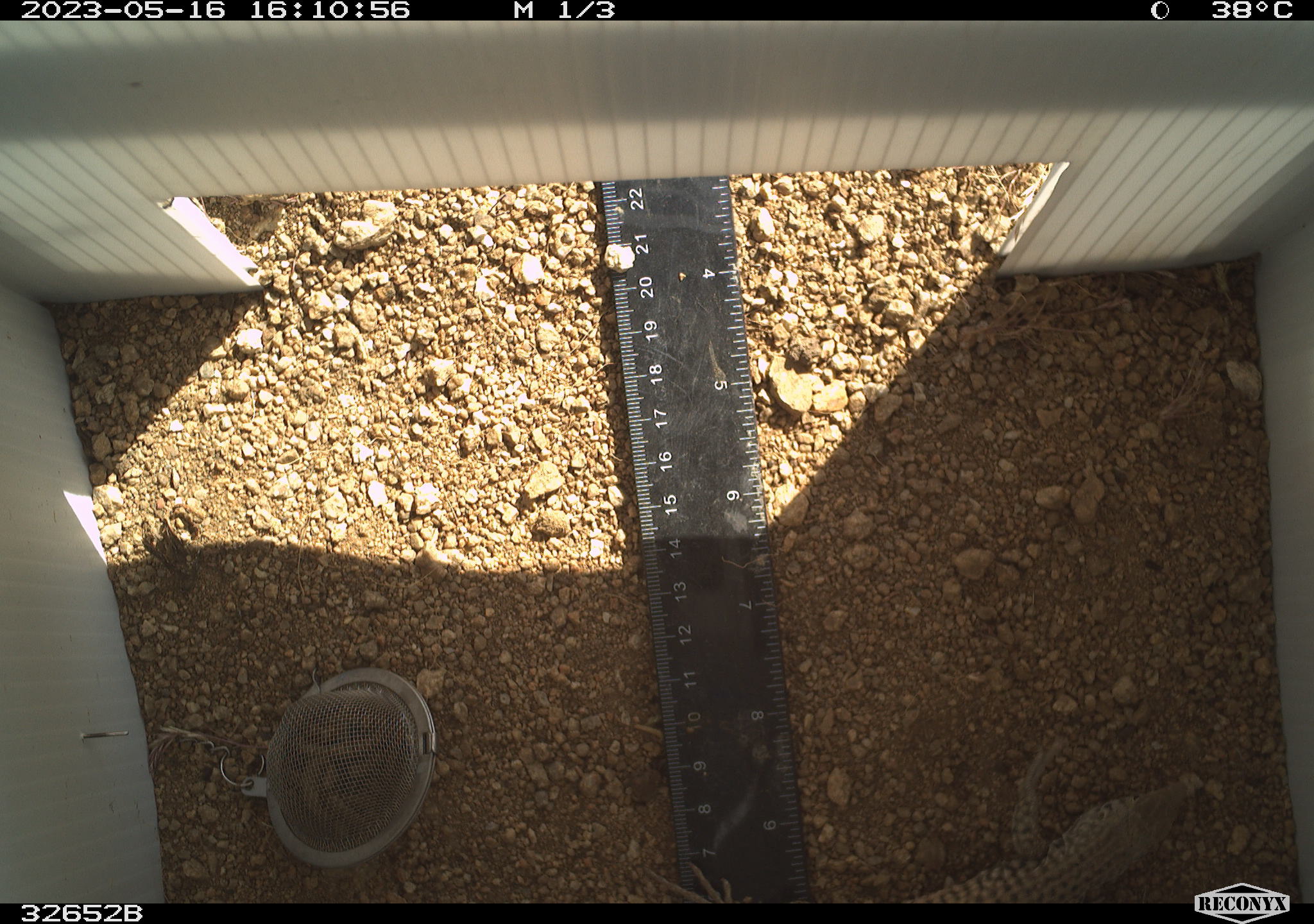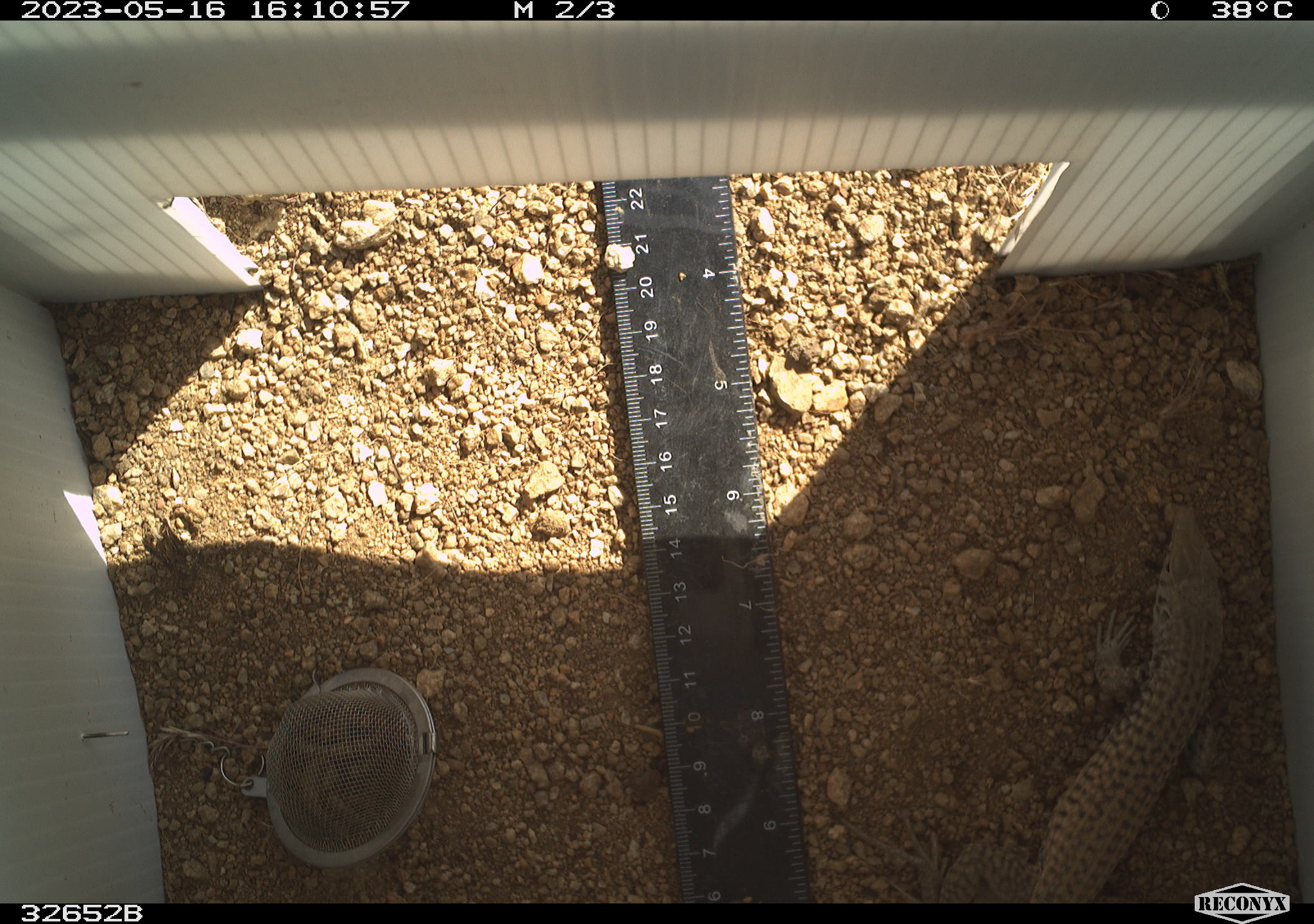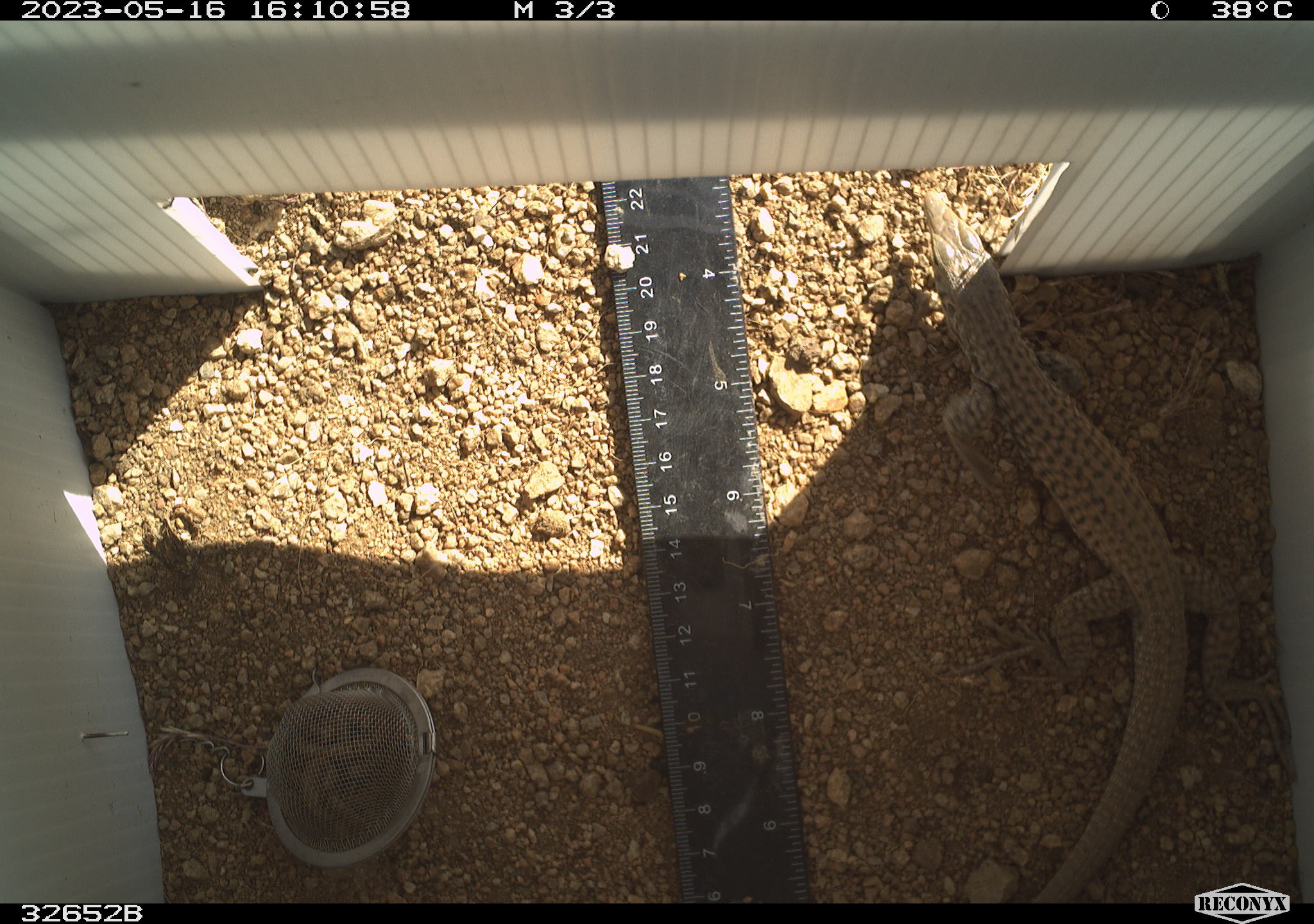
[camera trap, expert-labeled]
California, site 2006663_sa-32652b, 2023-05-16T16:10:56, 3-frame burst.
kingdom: Animalia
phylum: Chordata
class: Reptilia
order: Squamata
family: Teiidae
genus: Aspidoscelis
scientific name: Aspidoscelis tigris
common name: western whiptail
Western whiptail (Aspidoscelis tigris).